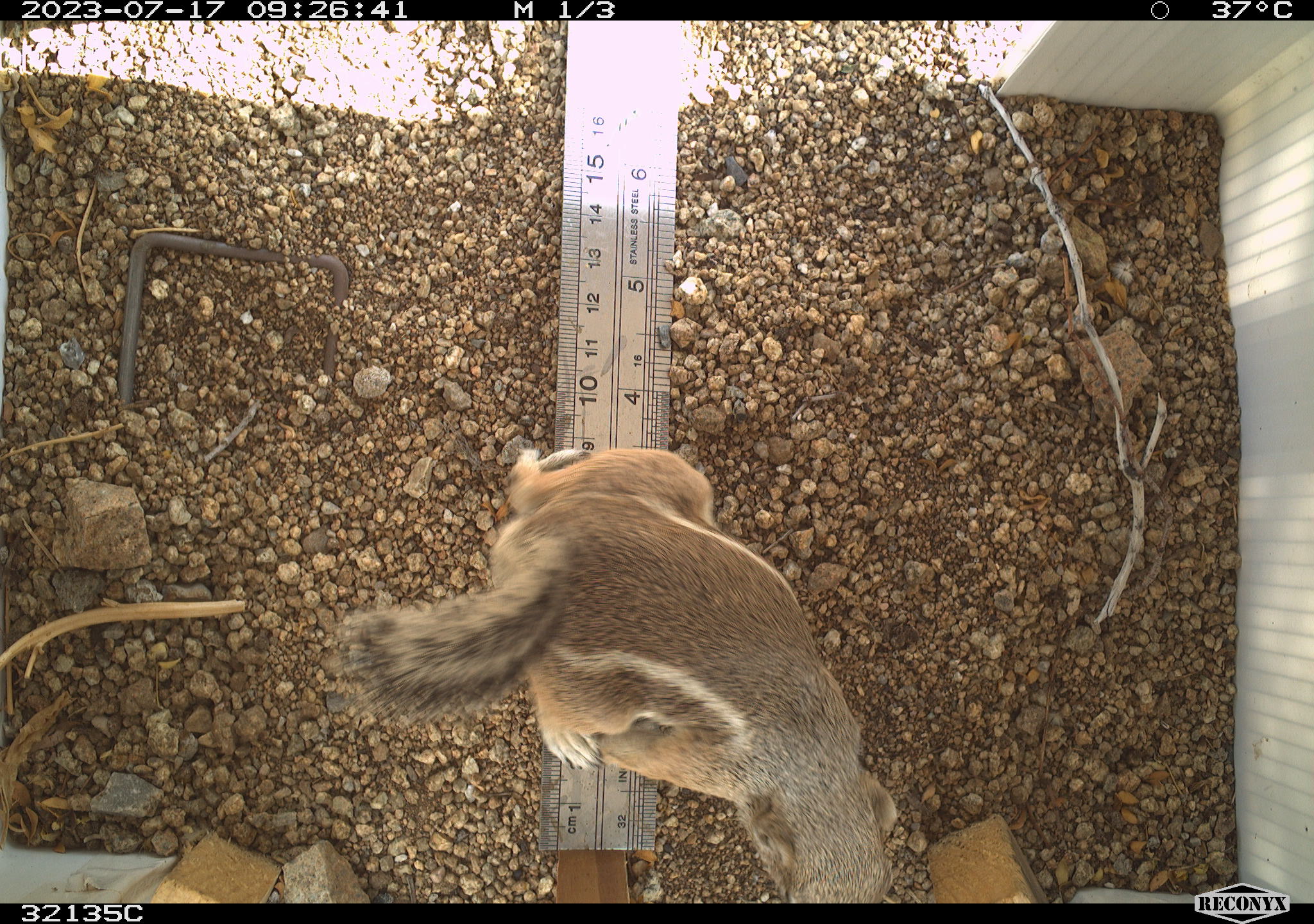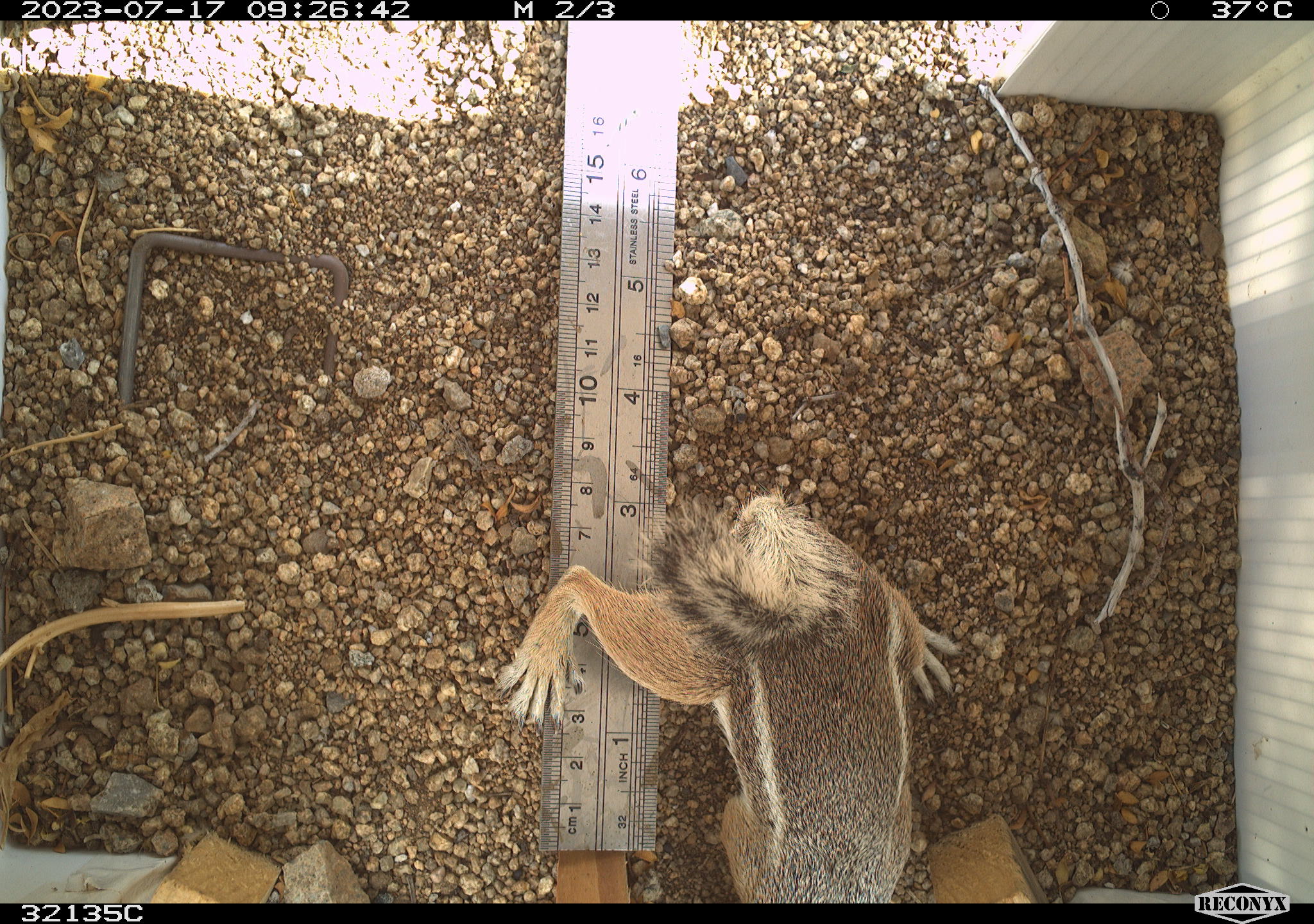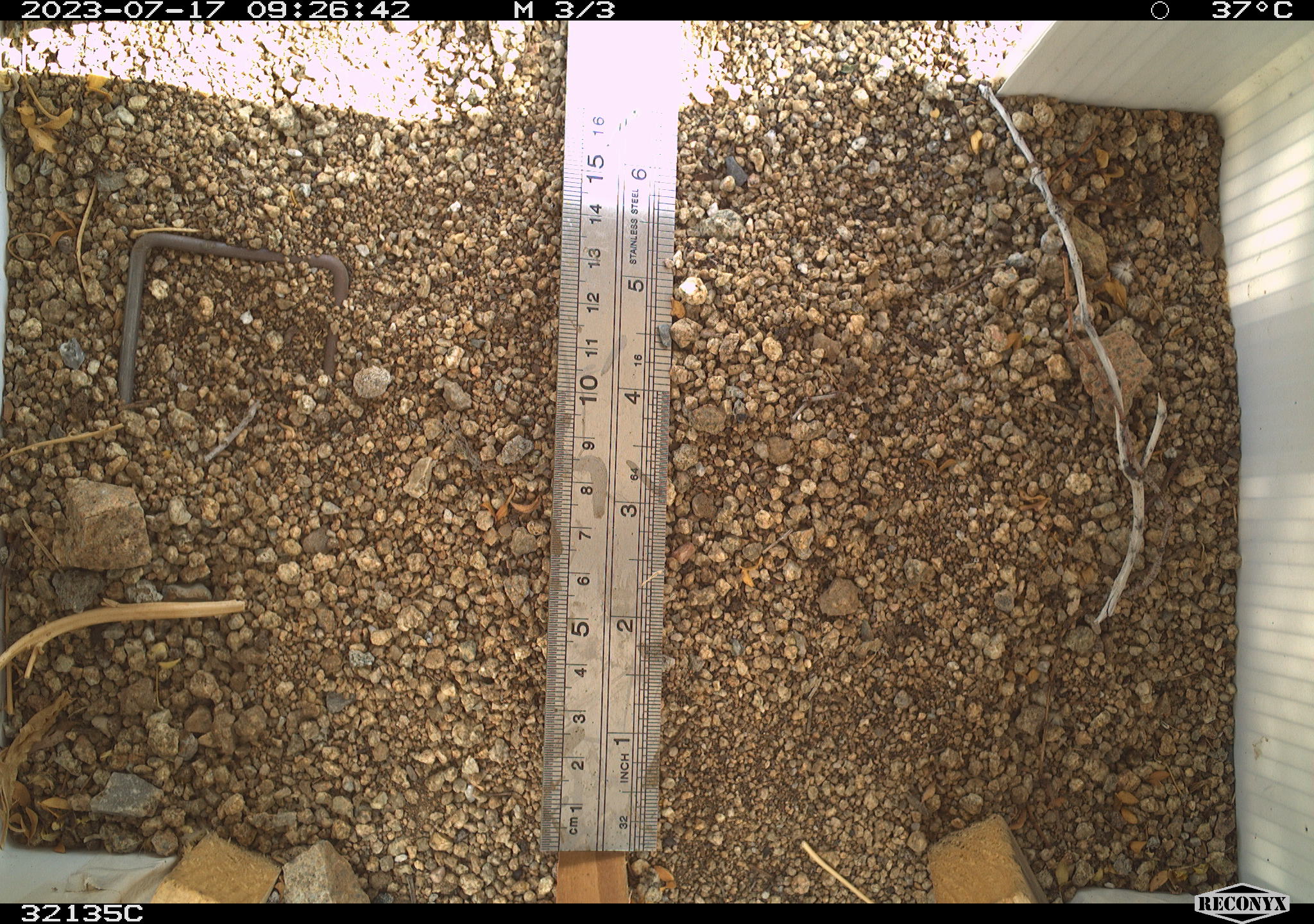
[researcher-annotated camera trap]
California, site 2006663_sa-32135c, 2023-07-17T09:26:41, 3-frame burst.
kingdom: Animalia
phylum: Chordata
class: Mammalia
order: Rodentia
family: Sciuridae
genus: Ammospermophilus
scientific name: Ammospermophilus leucurus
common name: white-tailed antelope squirrel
White-tailed antelope squirrel (Ammospermophilus leucurus).